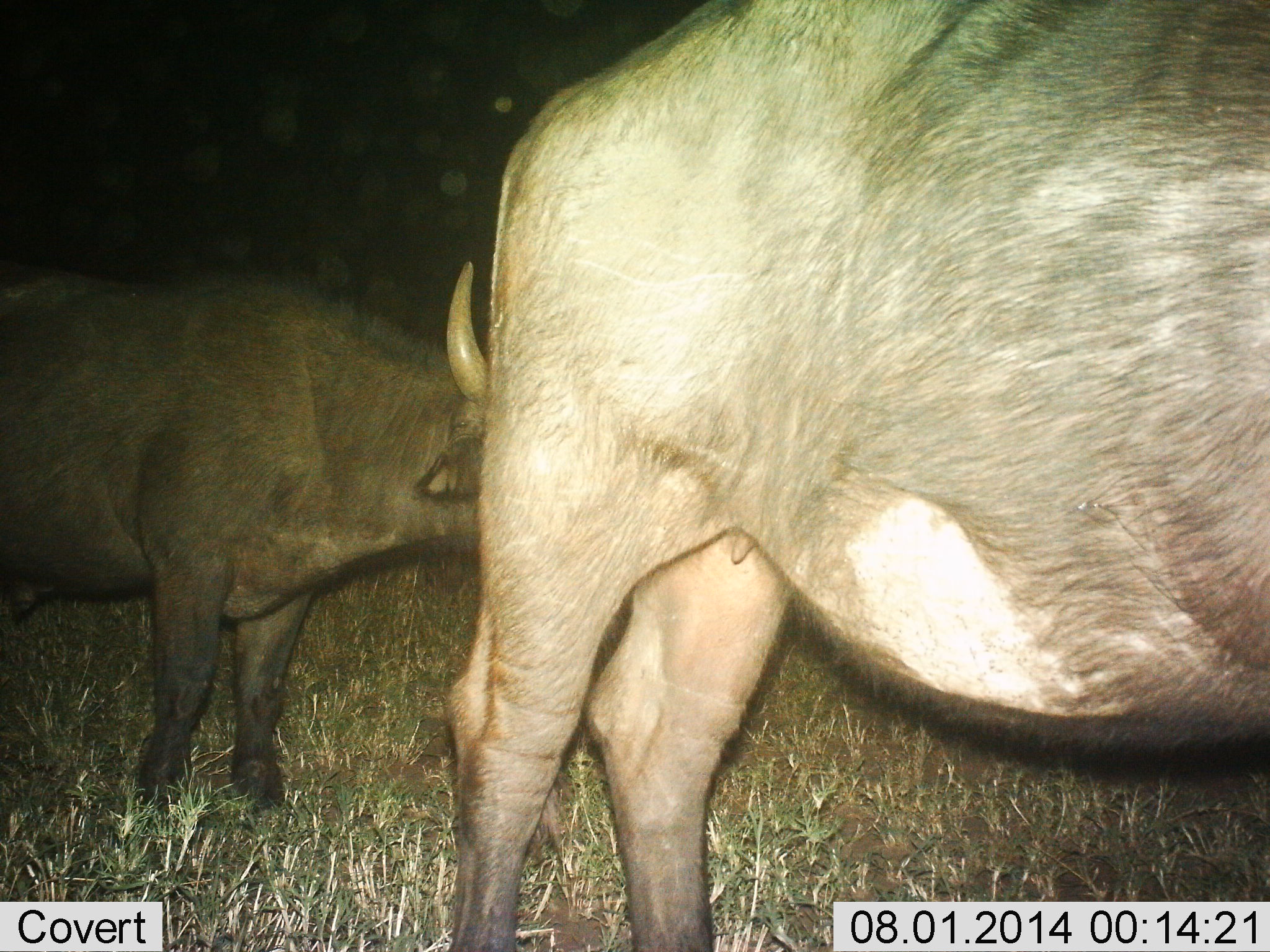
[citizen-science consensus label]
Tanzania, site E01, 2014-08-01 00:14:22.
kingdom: Animalia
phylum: Chordata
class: Mammalia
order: Artiodactyla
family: Bovidae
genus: Syncerus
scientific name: Syncerus caffer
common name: cape buffalo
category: buffalo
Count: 2.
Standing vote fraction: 90%.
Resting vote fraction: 0%.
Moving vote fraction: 10%.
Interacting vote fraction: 0%.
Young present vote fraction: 10%.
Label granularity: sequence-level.